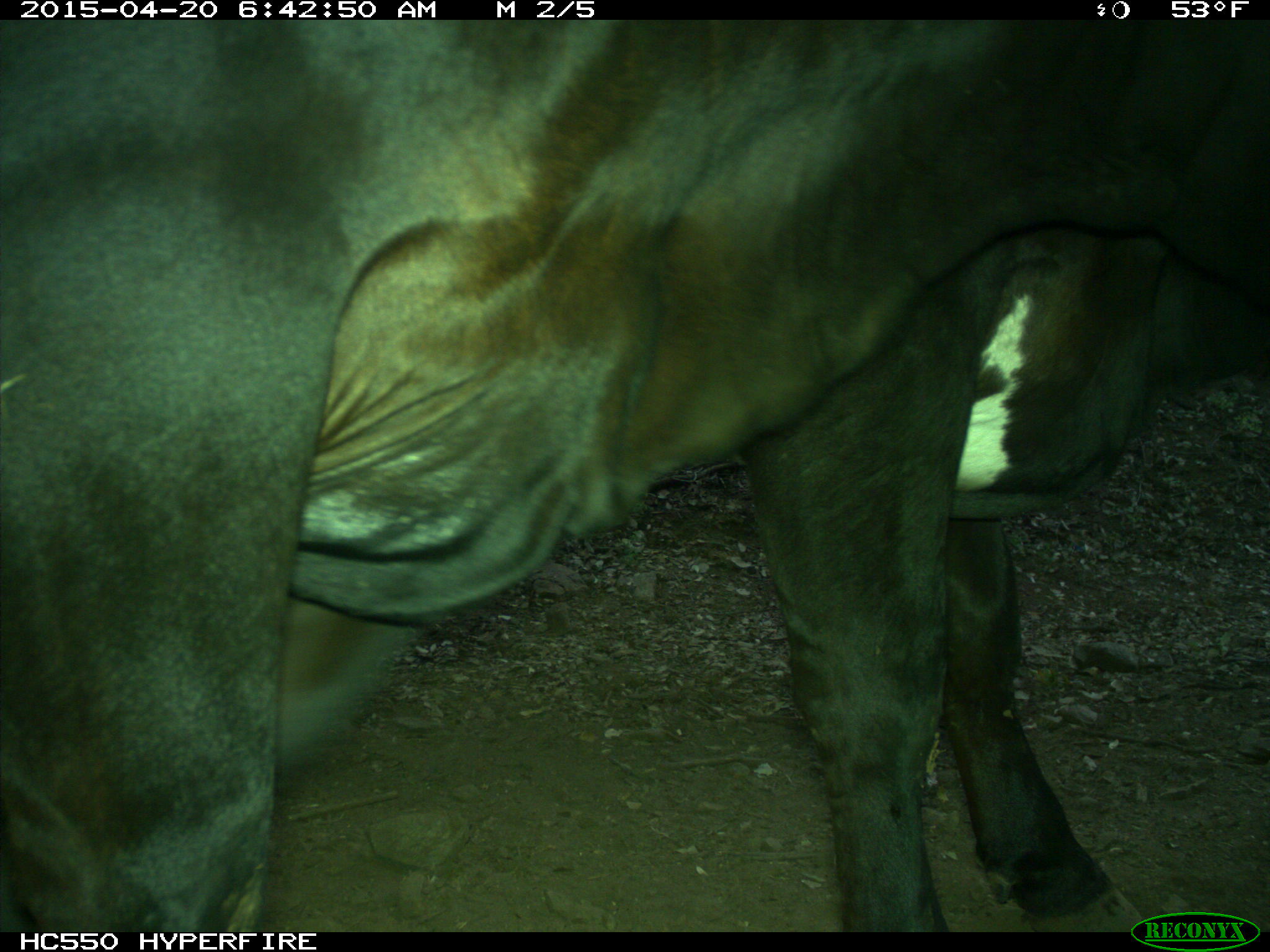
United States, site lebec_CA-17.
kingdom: Animalia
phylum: Chordata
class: Mammalia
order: Artiodactyla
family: Bovidae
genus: Bos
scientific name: Bos taurus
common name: domestic cow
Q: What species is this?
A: Bos taurus (domestic cow).